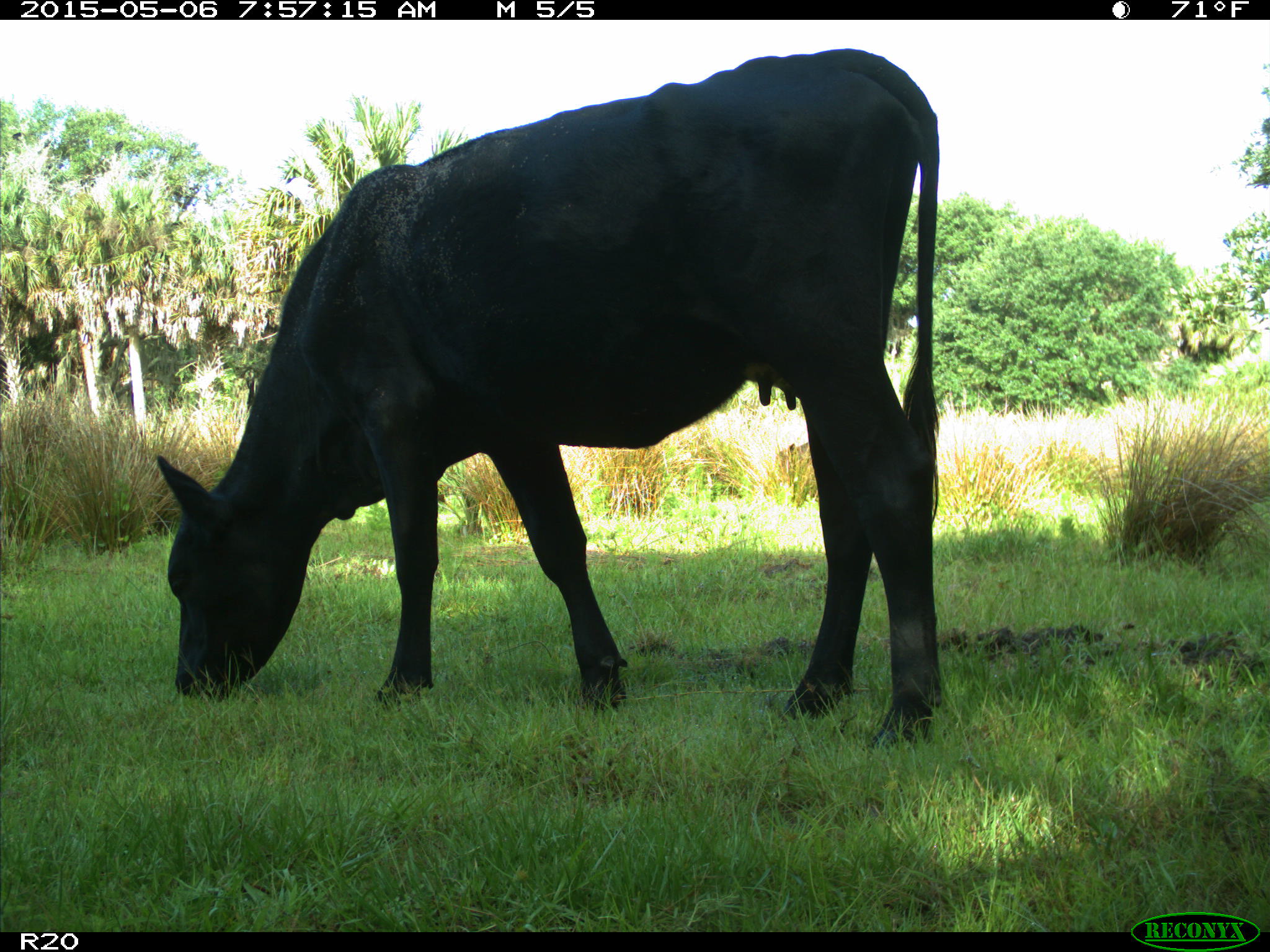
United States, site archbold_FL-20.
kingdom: Animalia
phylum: Chordata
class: Mammalia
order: Artiodactyla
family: Bovidae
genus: Bos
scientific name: Bos taurus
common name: domestic cow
Bos taurus (domestic cow).